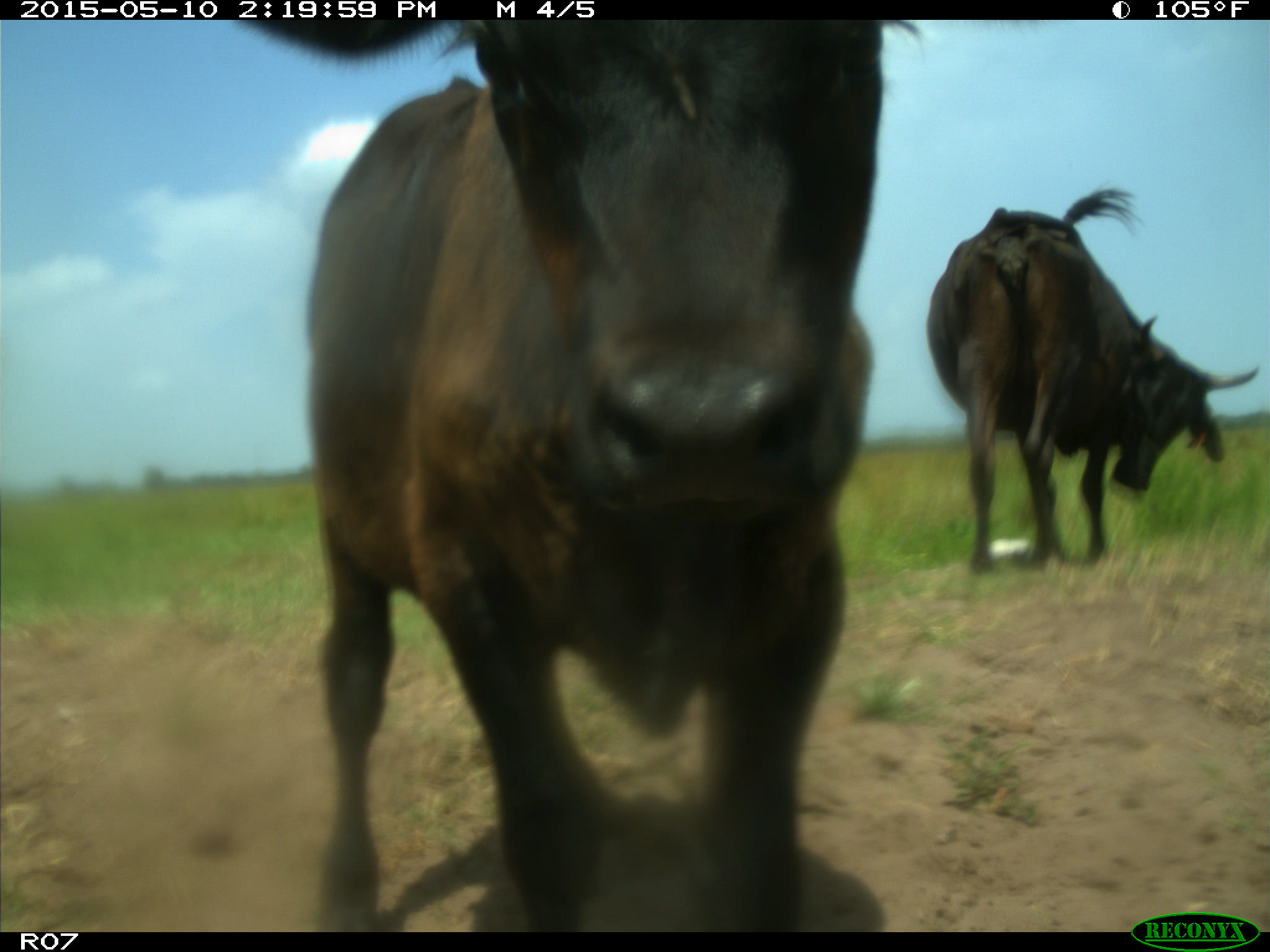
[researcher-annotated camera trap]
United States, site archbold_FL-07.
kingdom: Animalia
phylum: Chordata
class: Mammalia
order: Artiodactyla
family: Bovidae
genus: Bos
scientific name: Bos taurus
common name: domestic cow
Bos taurus (domestic cow).